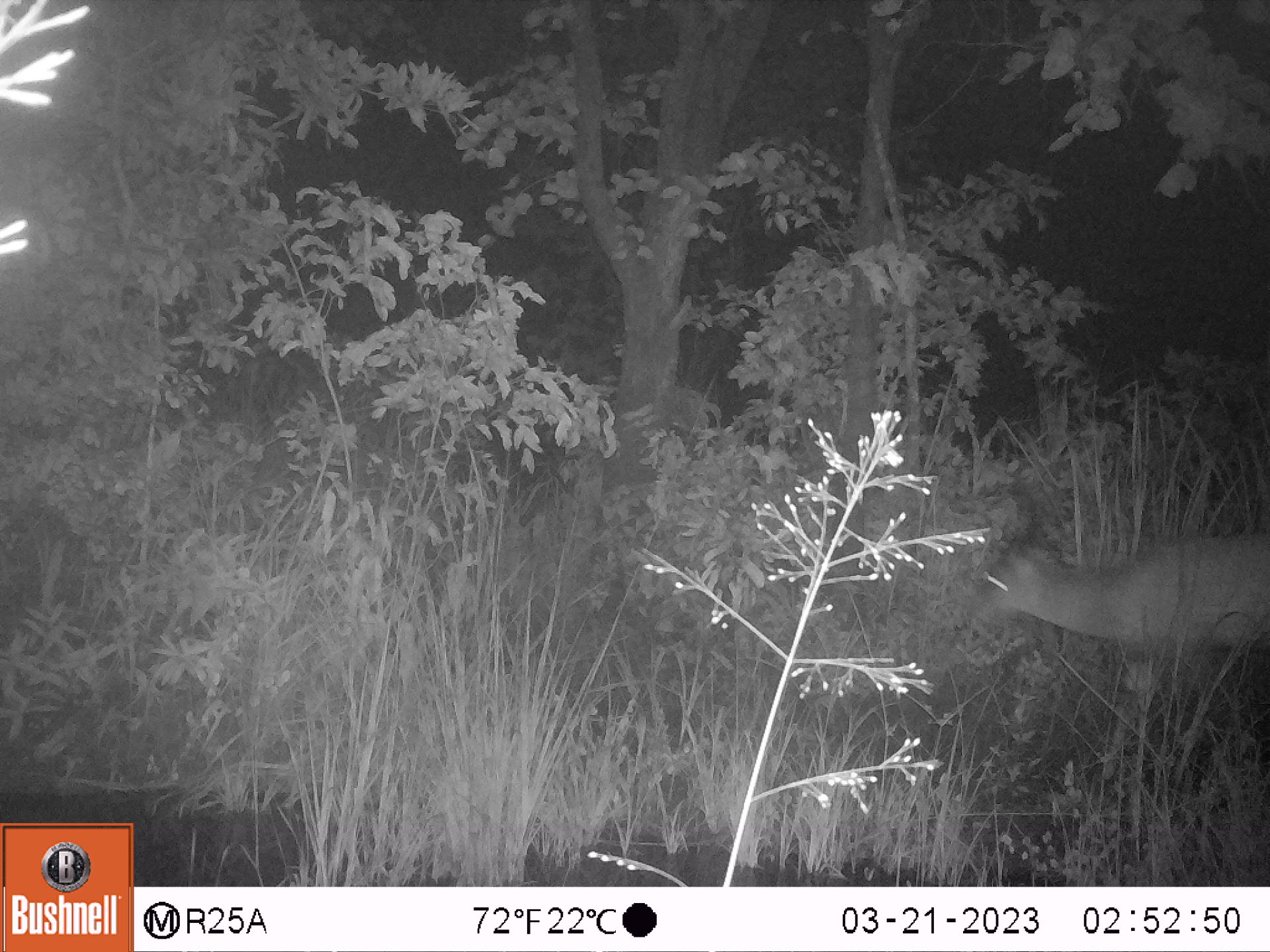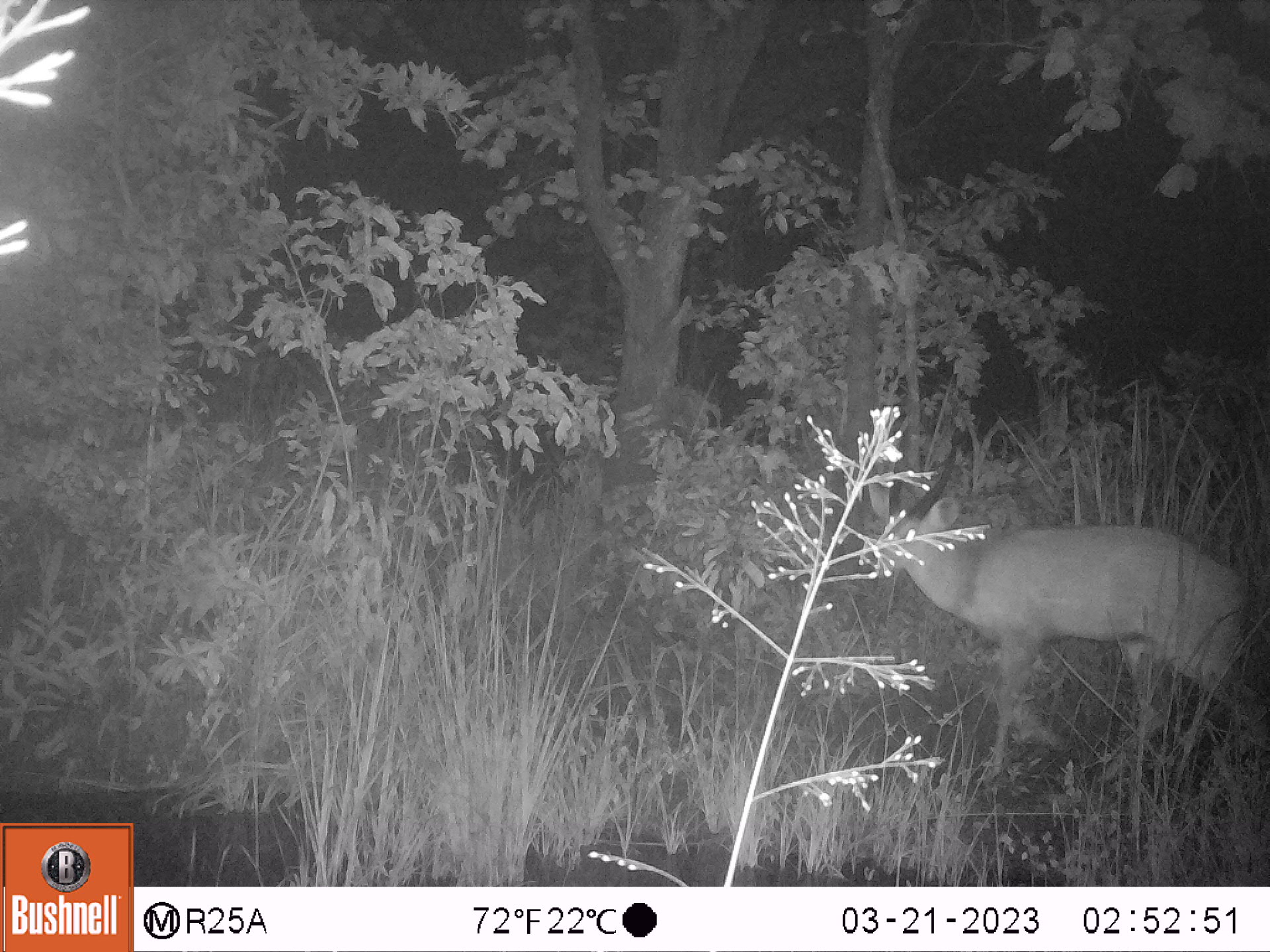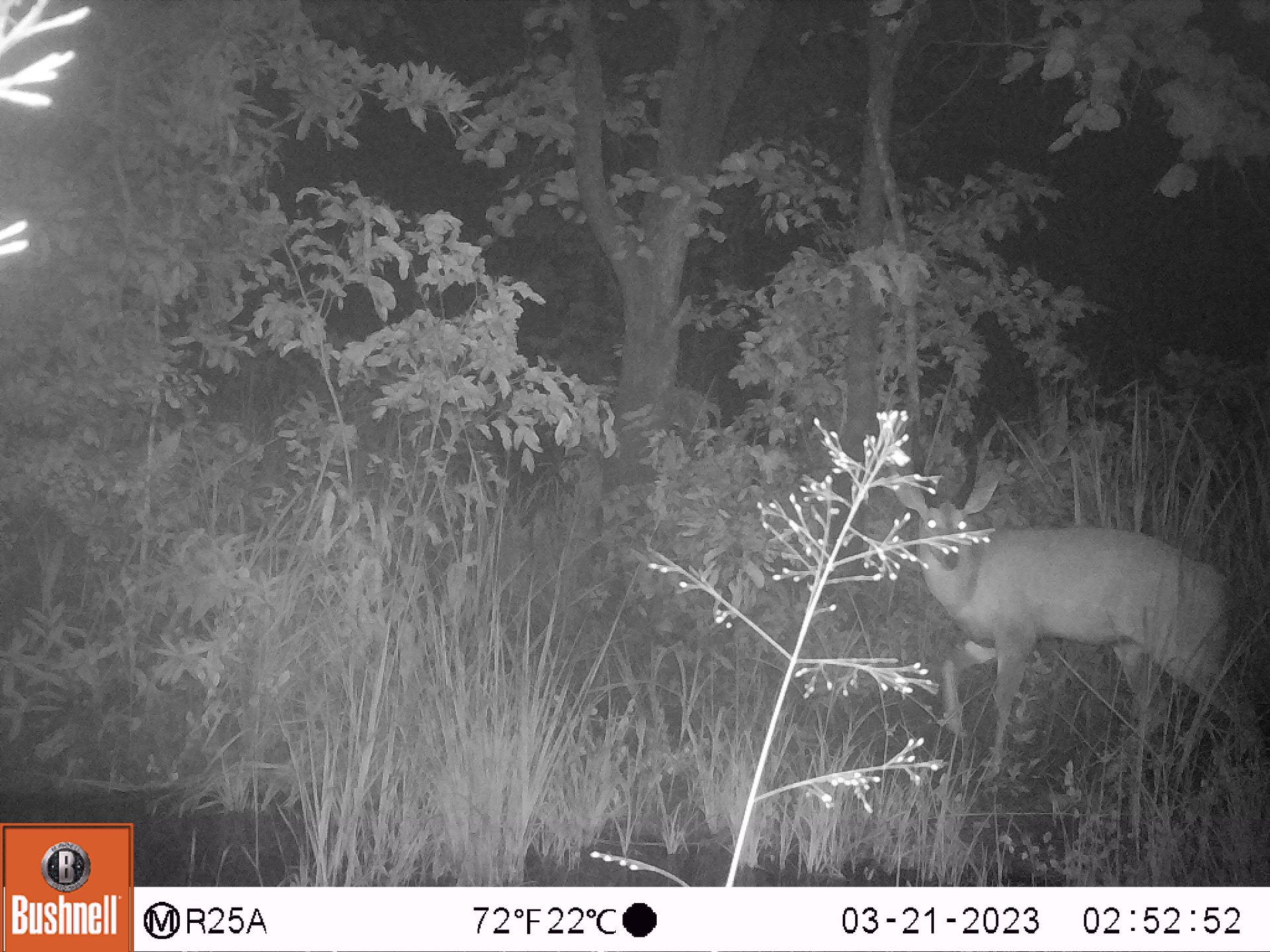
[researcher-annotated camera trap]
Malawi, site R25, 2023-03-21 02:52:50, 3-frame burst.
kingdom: Animalia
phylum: Chordata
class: Mammalia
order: Artiodactyla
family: Bovidae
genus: Tragelaphus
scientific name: Tragelaphus sylvaticus sylvaticus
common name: cape bushbuck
Cape bushbuck (Tragelaphus sylvaticus sylvaticus), count 1.